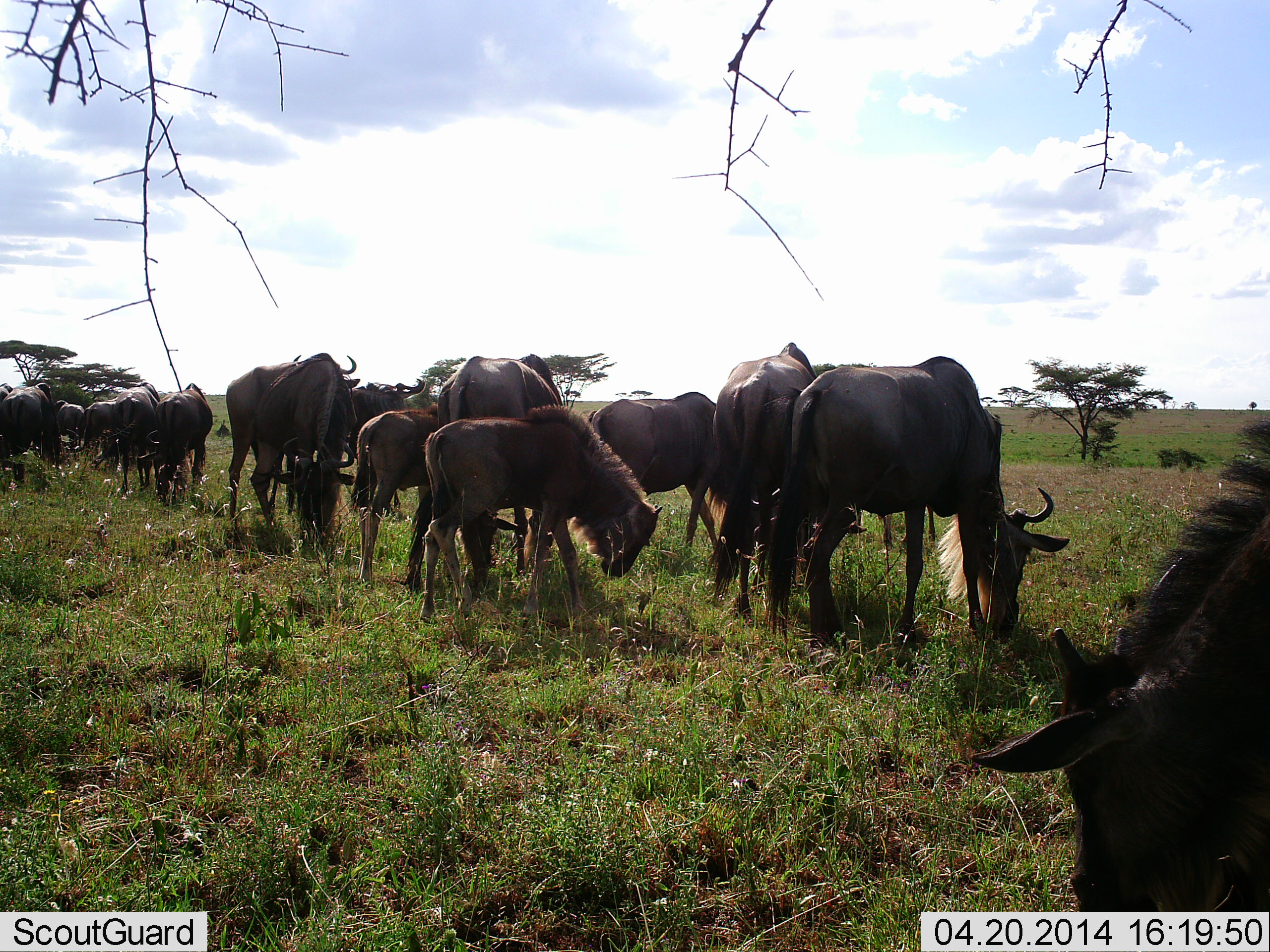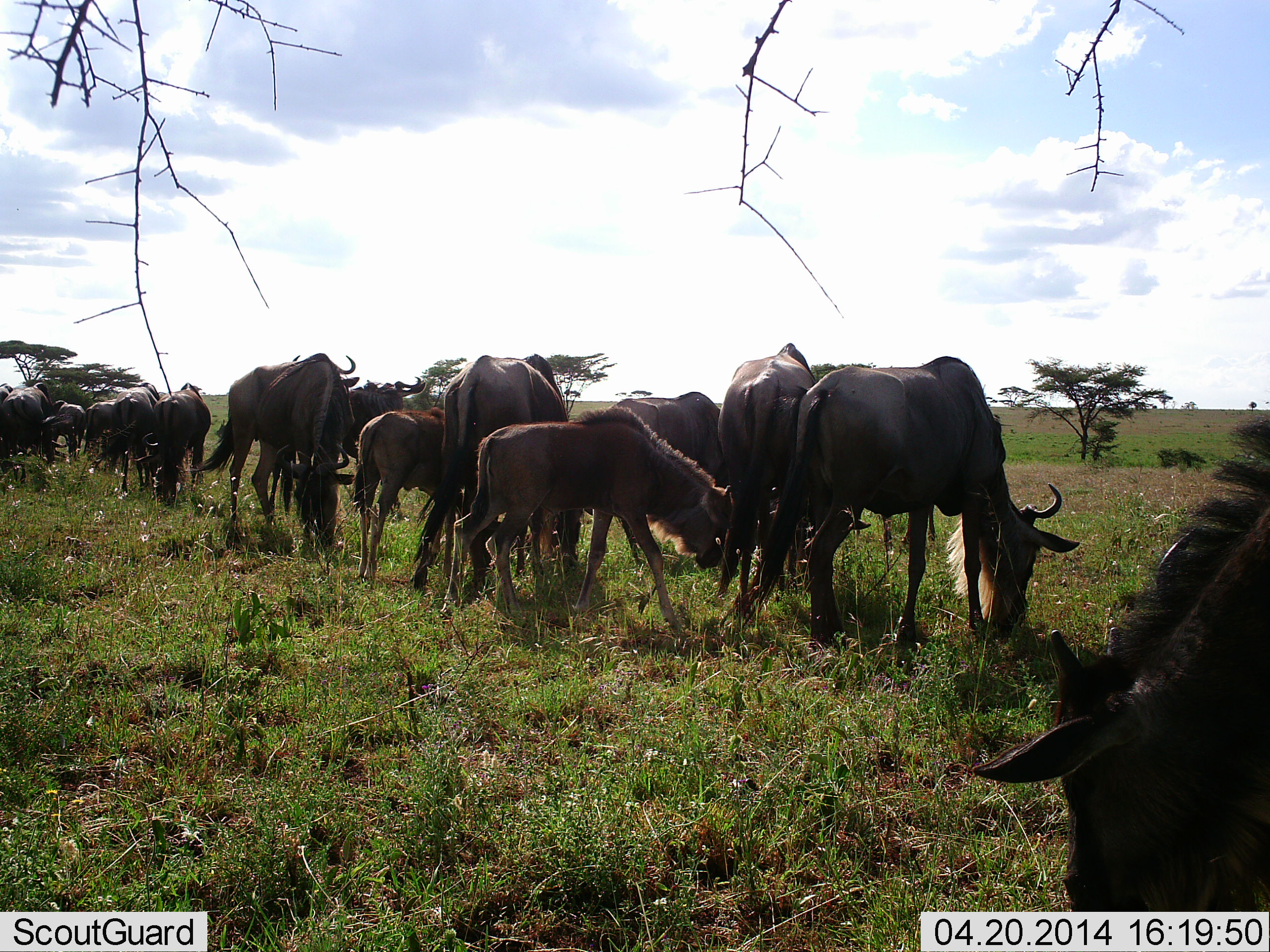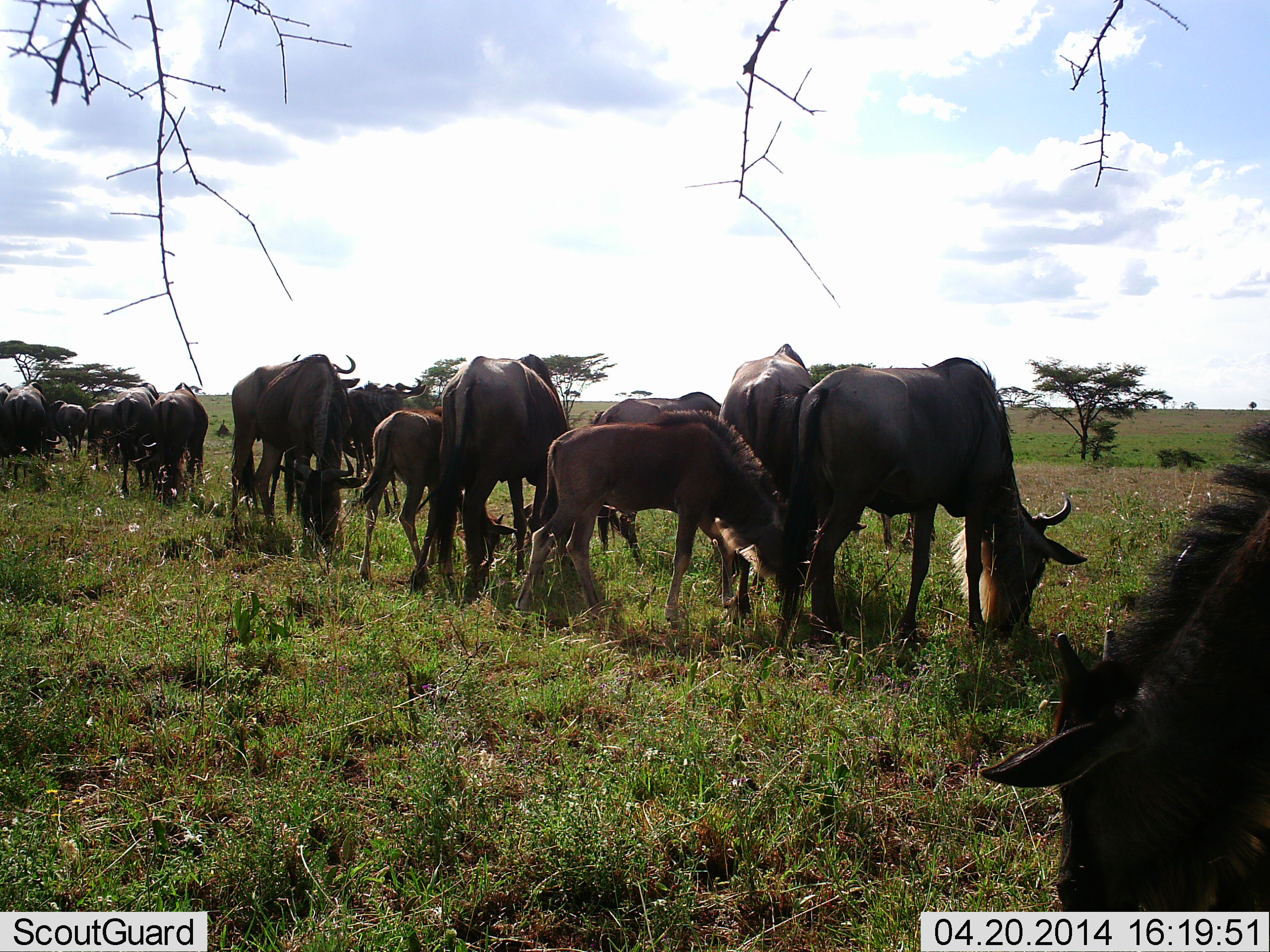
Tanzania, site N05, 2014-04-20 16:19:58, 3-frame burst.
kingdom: Animalia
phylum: Chordata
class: Mammalia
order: Artiodactyla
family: Bovidae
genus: Connochaetes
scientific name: Connochaetes taurinus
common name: blue wildebeest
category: wildebeest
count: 11-50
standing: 20%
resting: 0%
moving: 10%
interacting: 0%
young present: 90%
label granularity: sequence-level